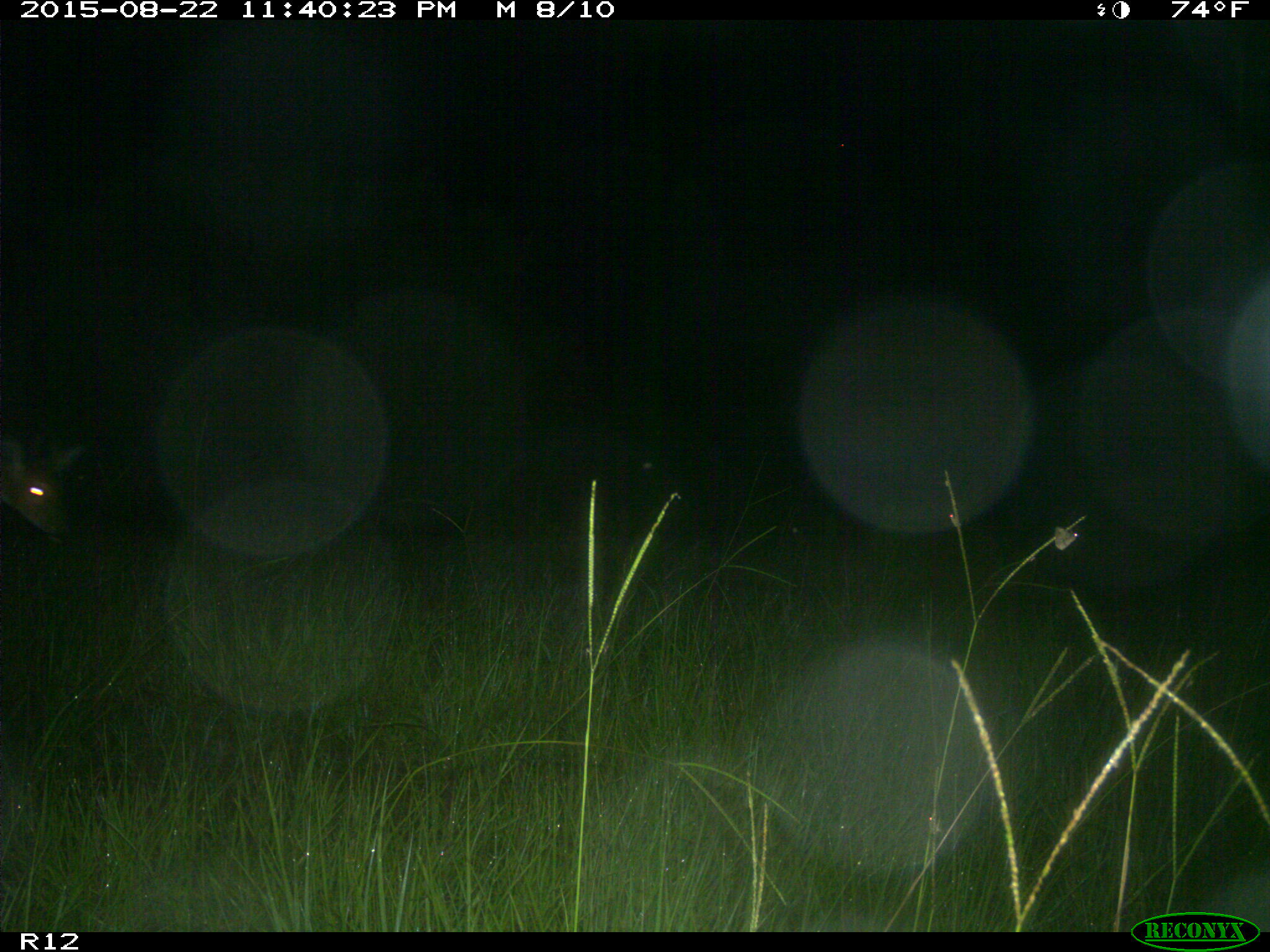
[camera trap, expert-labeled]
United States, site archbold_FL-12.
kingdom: Animalia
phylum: Chordata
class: Mammalia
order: Artiodactyla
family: Cervidae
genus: Odocoileus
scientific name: Odocoileus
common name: deer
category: unidentified deer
Unidentified deer (deer) (Odocoileus).